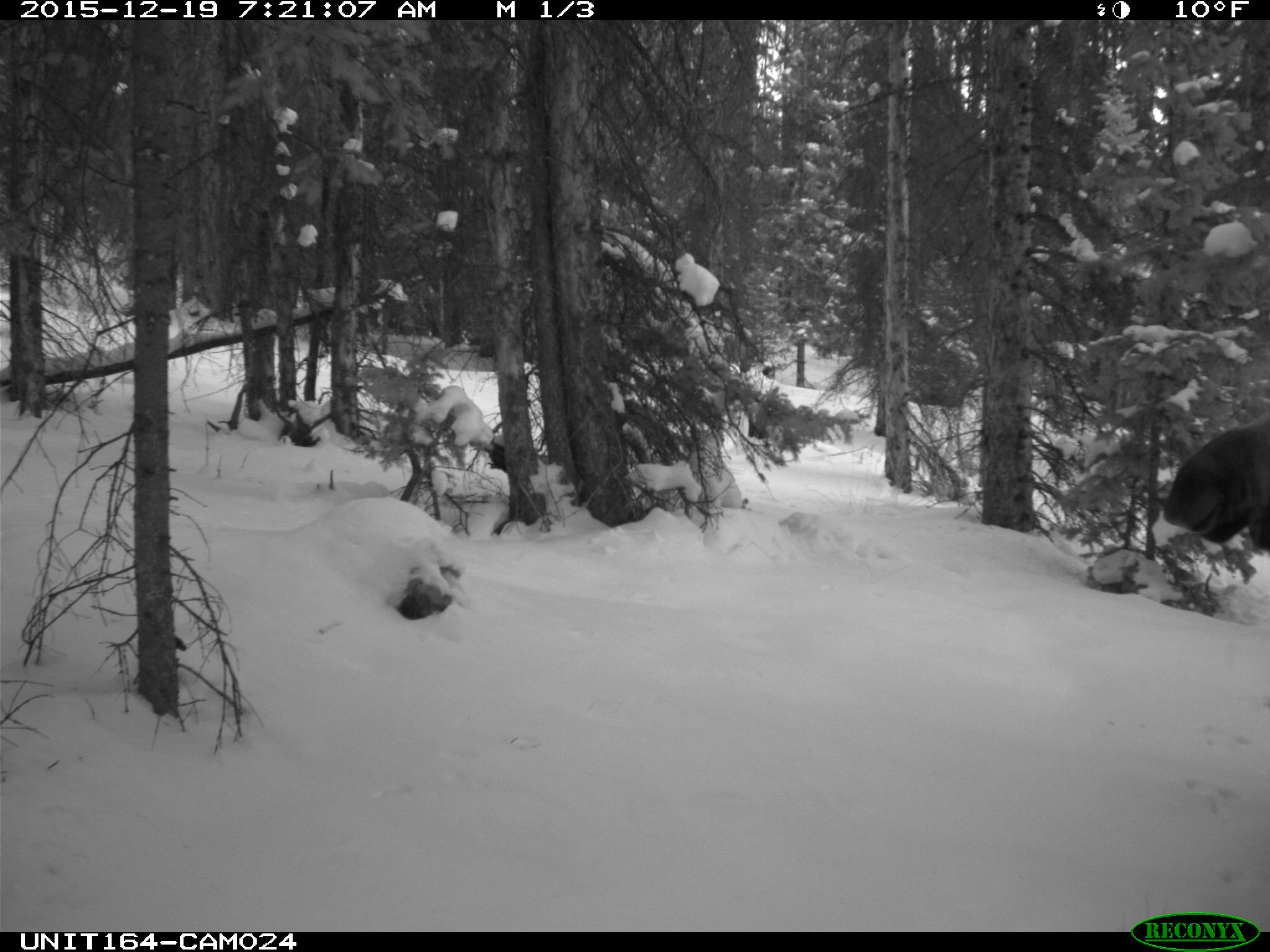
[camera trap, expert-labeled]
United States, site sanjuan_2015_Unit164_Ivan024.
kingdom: Animalia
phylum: Chordata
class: Mammalia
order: Artiodactyla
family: Cervidae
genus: Alces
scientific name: Alces alces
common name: moose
Alces alces (moose).